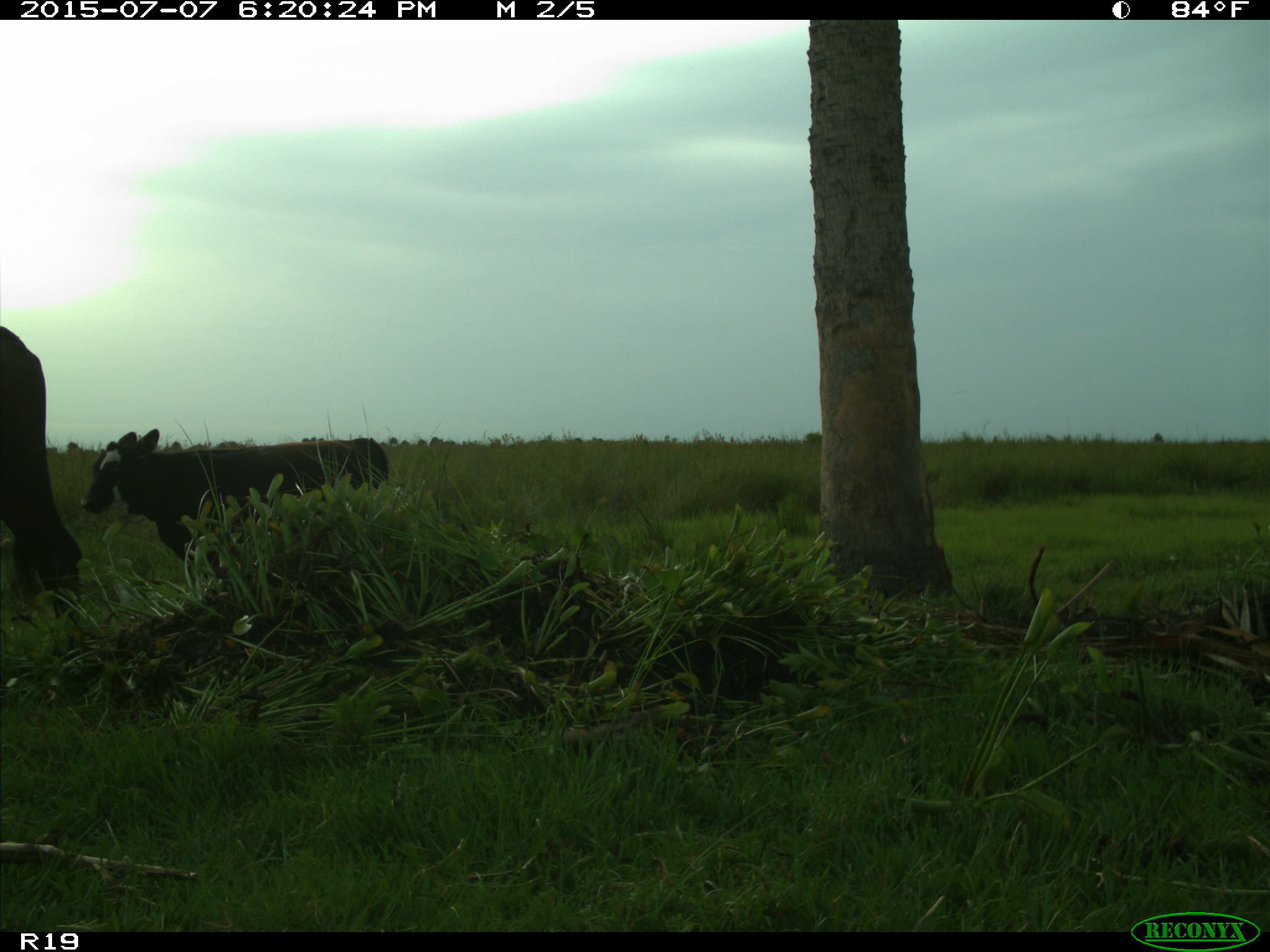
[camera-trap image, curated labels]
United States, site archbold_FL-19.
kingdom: Animalia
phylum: Chordata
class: Mammalia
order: Artiodactyla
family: Bovidae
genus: Bos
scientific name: Bos taurus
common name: domestic cow